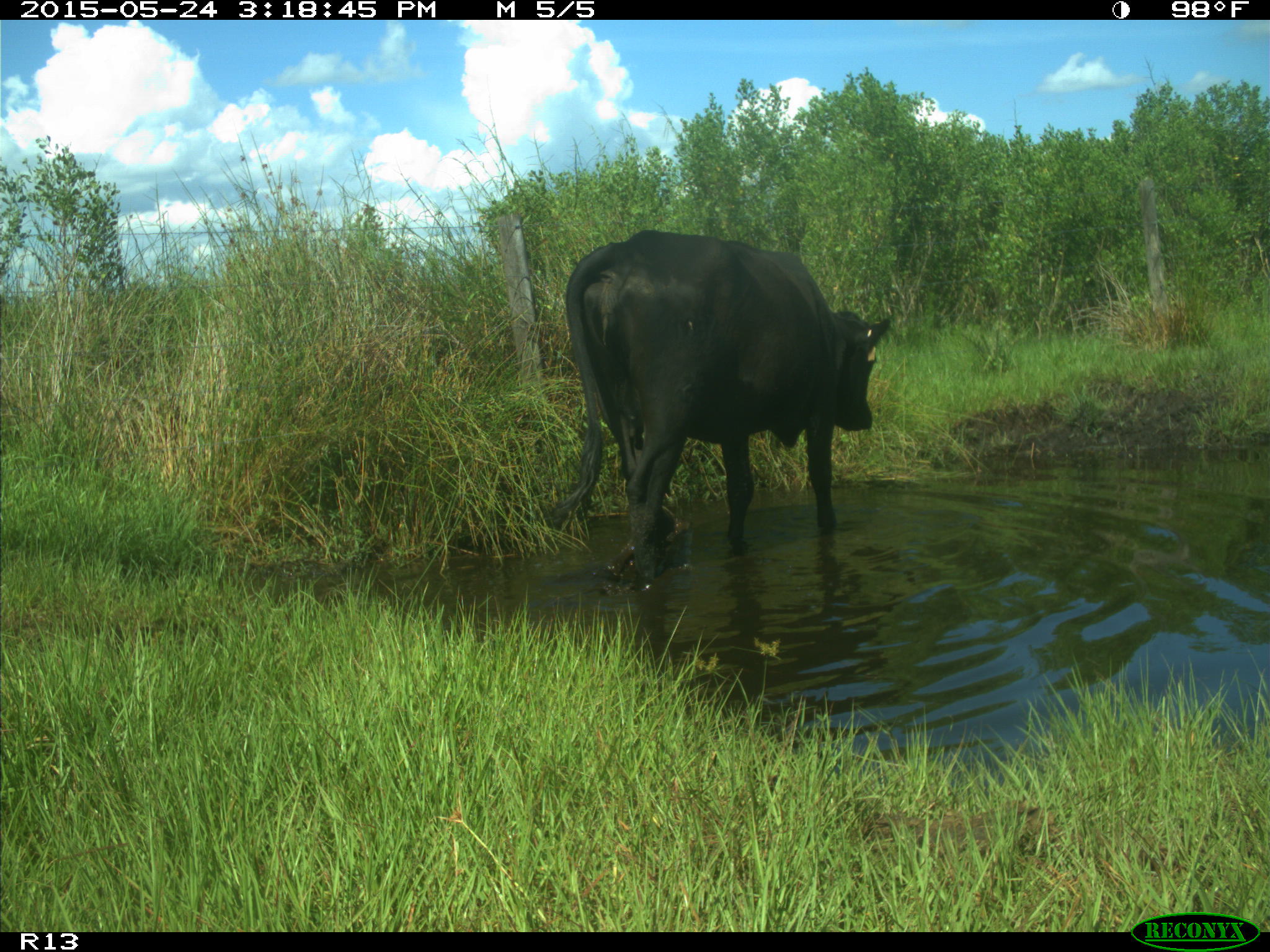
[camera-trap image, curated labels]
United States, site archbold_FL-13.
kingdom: Animalia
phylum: Chordata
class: Mammalia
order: Artiodactyla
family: Bovidae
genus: Bos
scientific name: Bos taurus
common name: domestic cow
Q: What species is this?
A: Bos taurus (domestic cow).